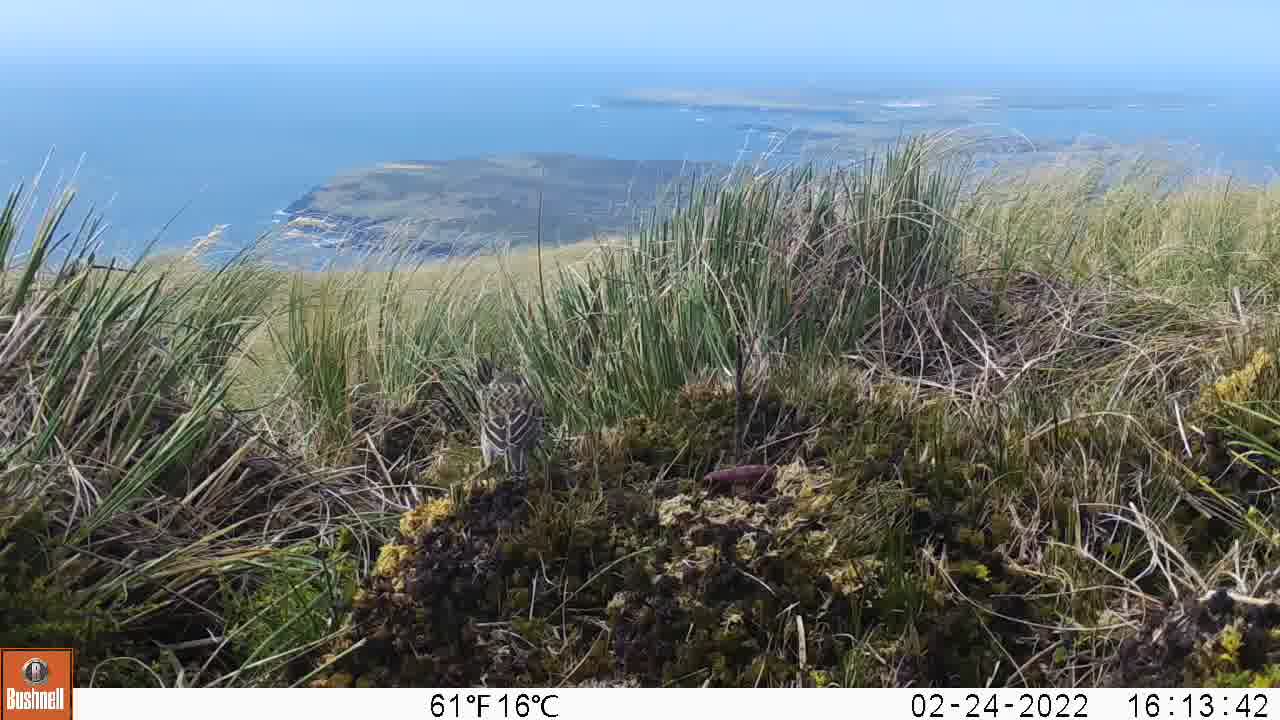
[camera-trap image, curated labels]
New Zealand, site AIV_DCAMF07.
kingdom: Animalia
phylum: Chordata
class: Aves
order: Passeriformes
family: Motacillidae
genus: Anthus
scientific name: Anthus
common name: pipit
Pipit (Anthus).